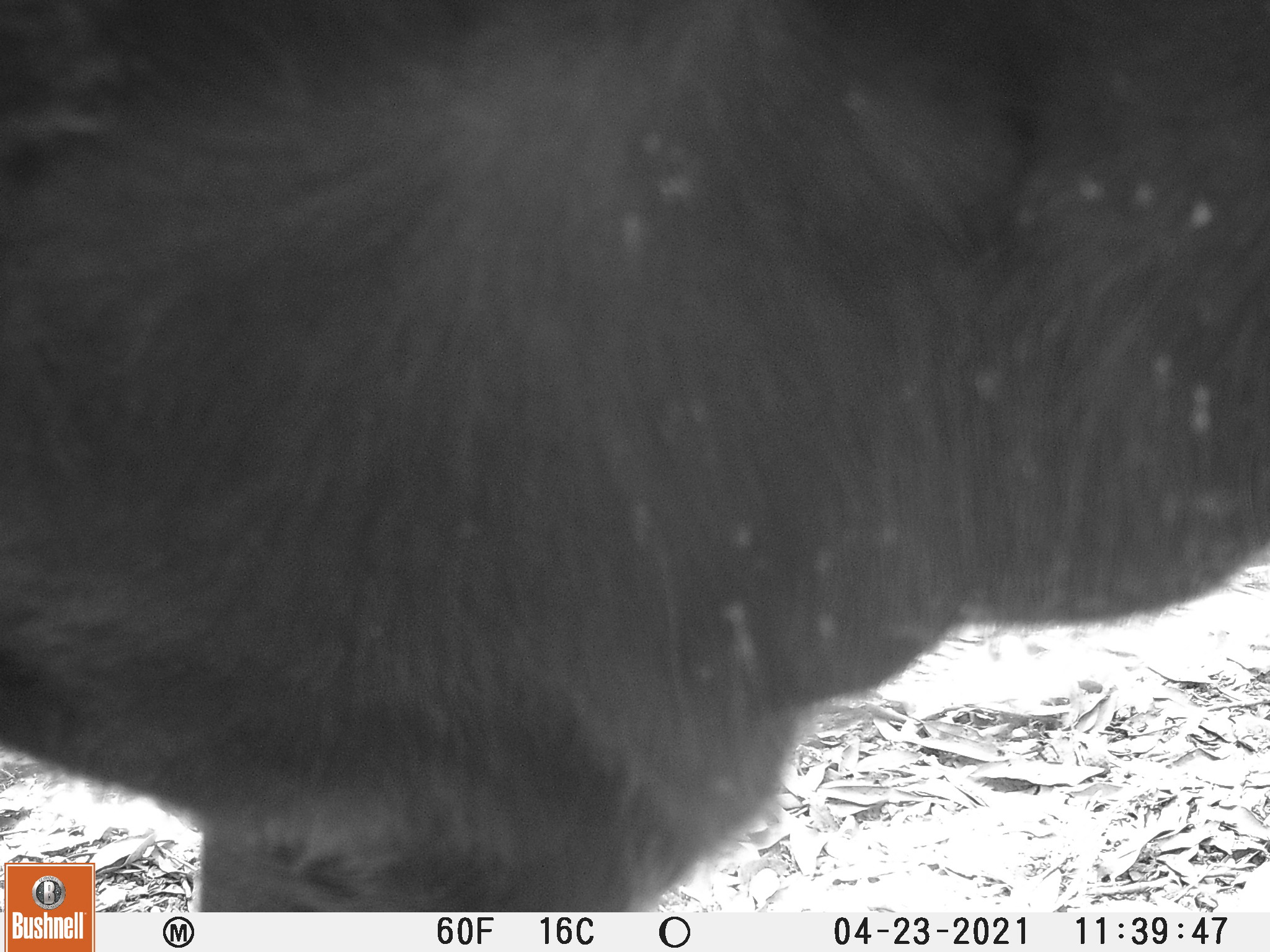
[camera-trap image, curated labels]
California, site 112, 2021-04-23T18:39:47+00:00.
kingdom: Animalia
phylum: Chordata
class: Mammalia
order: Artiodactyla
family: Cervidae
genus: Odocoileus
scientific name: Odocoileus hemionus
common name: mule deer